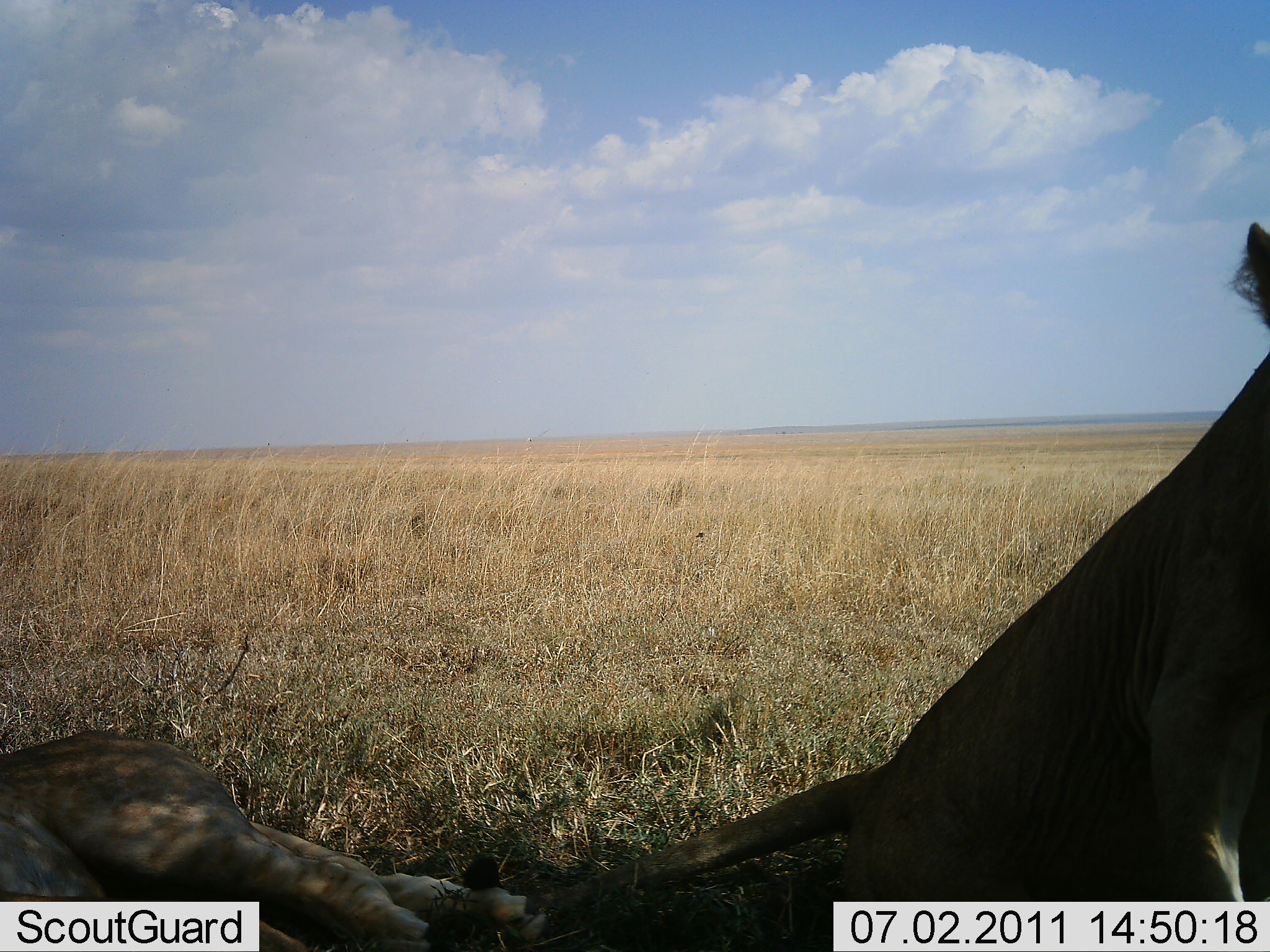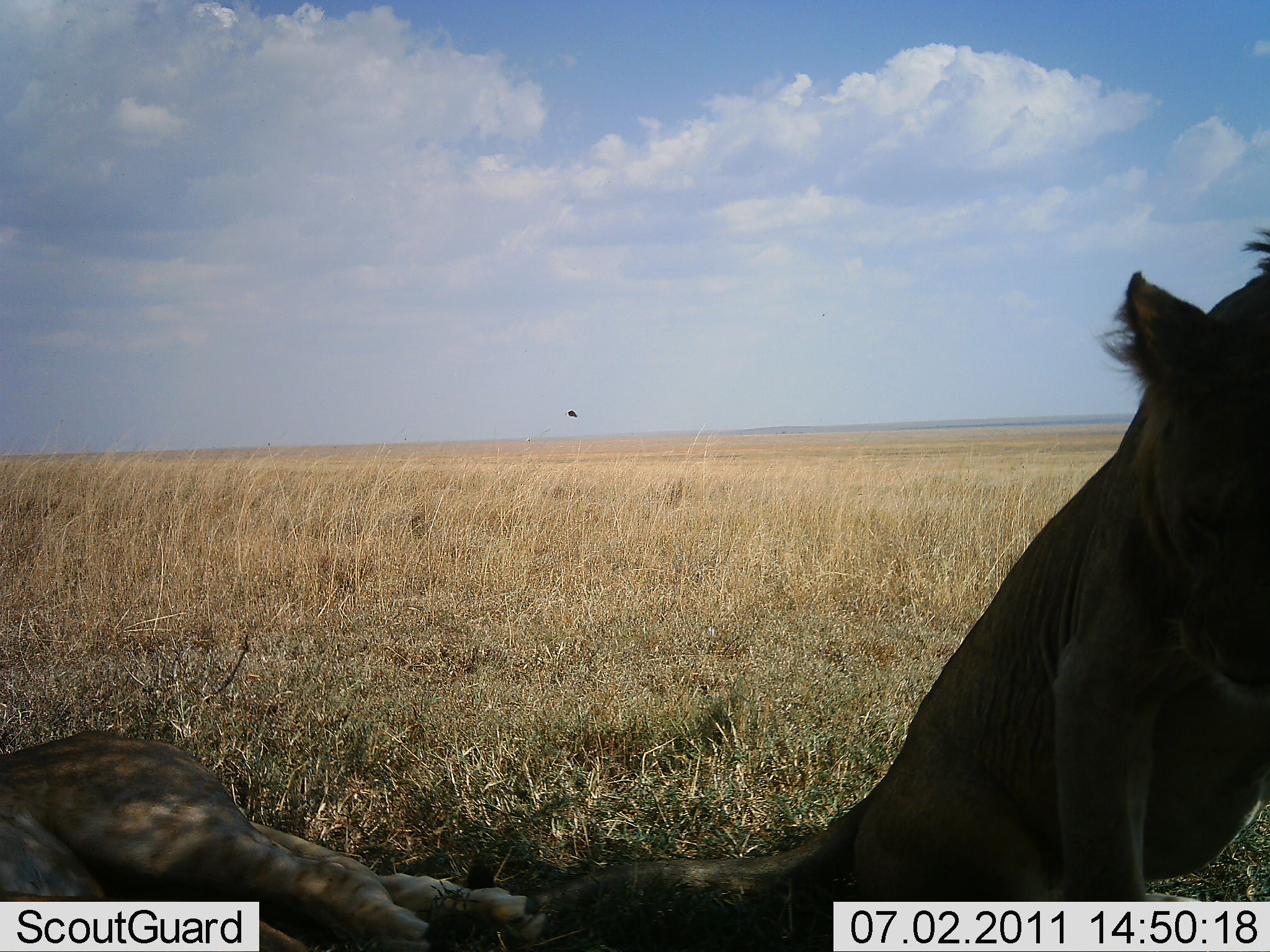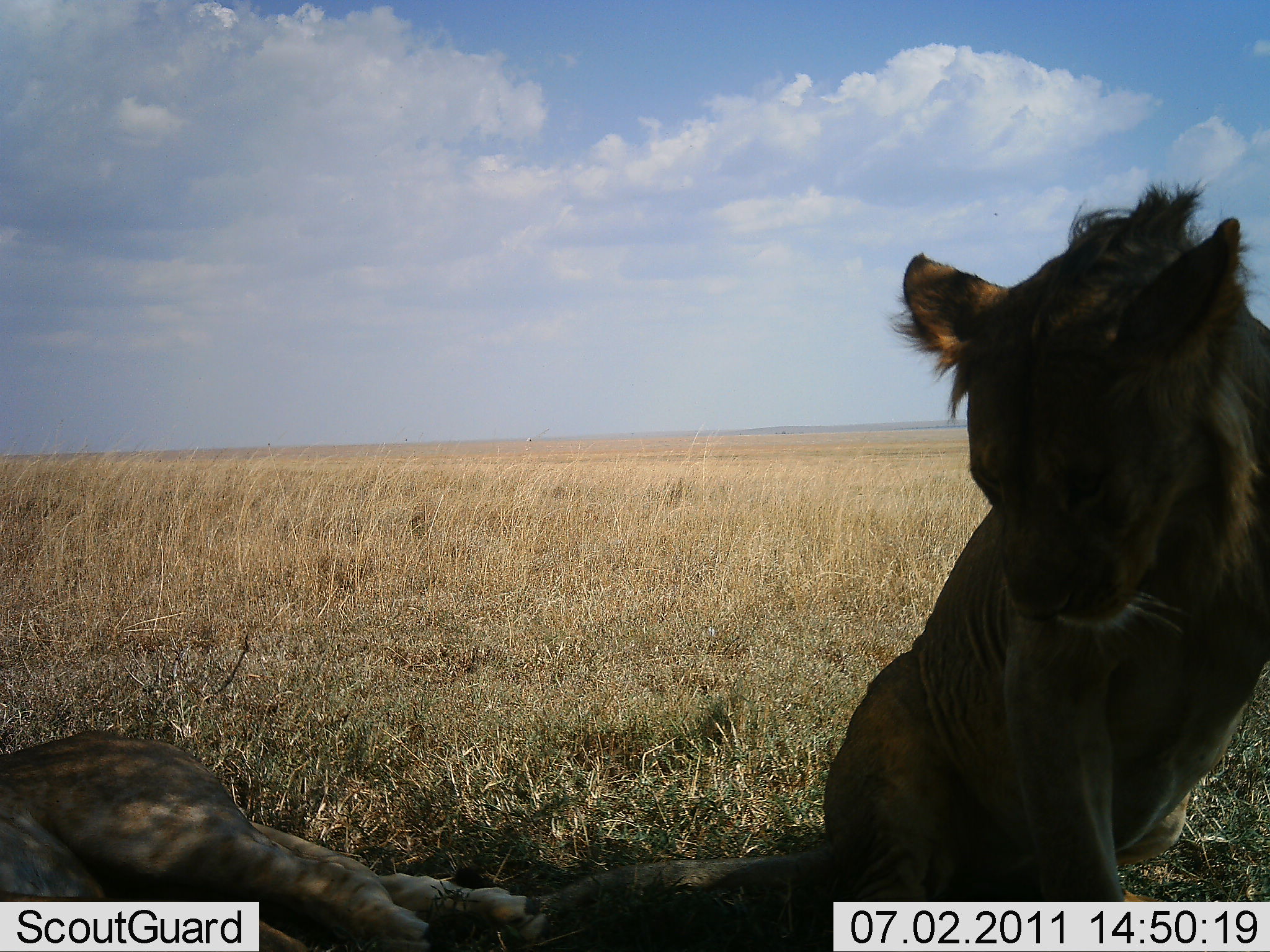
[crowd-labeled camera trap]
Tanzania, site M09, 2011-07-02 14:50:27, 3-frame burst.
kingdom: Animalia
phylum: Chordata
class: Mammalia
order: Carnivora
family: Felidae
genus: Panthera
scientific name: Panthera leo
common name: lion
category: lionfemale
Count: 1.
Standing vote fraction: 7%.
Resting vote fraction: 93%.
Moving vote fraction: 0%.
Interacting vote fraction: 0%.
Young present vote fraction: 7%.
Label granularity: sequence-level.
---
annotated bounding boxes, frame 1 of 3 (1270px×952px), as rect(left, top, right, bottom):
animal: rect(774, 221, 1270, 803); rect(0, 728, 235, 802)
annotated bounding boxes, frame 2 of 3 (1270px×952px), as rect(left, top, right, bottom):
animal: rect(512, 221, 1268, 951); rect(0, 732, 549, 952)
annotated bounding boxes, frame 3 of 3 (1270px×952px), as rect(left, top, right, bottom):
animal: rect(513, 173, 1269, 952); rect(0, 732, 549, 950)